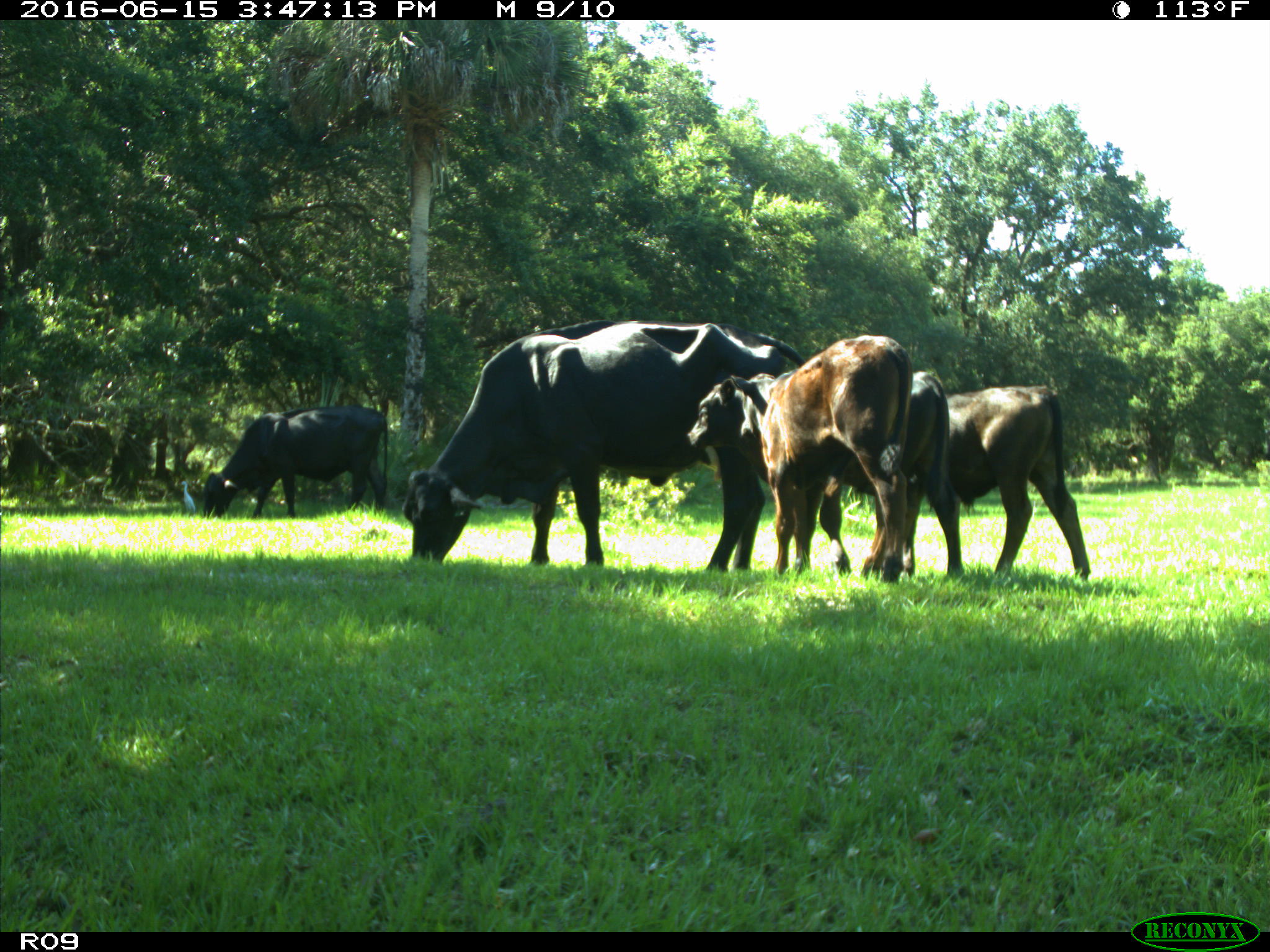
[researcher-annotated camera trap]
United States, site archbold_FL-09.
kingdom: Animalia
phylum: Chordata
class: Mammalia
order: Artiodactyla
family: Bovidae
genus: Bos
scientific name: Bos taurus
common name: domestic cow